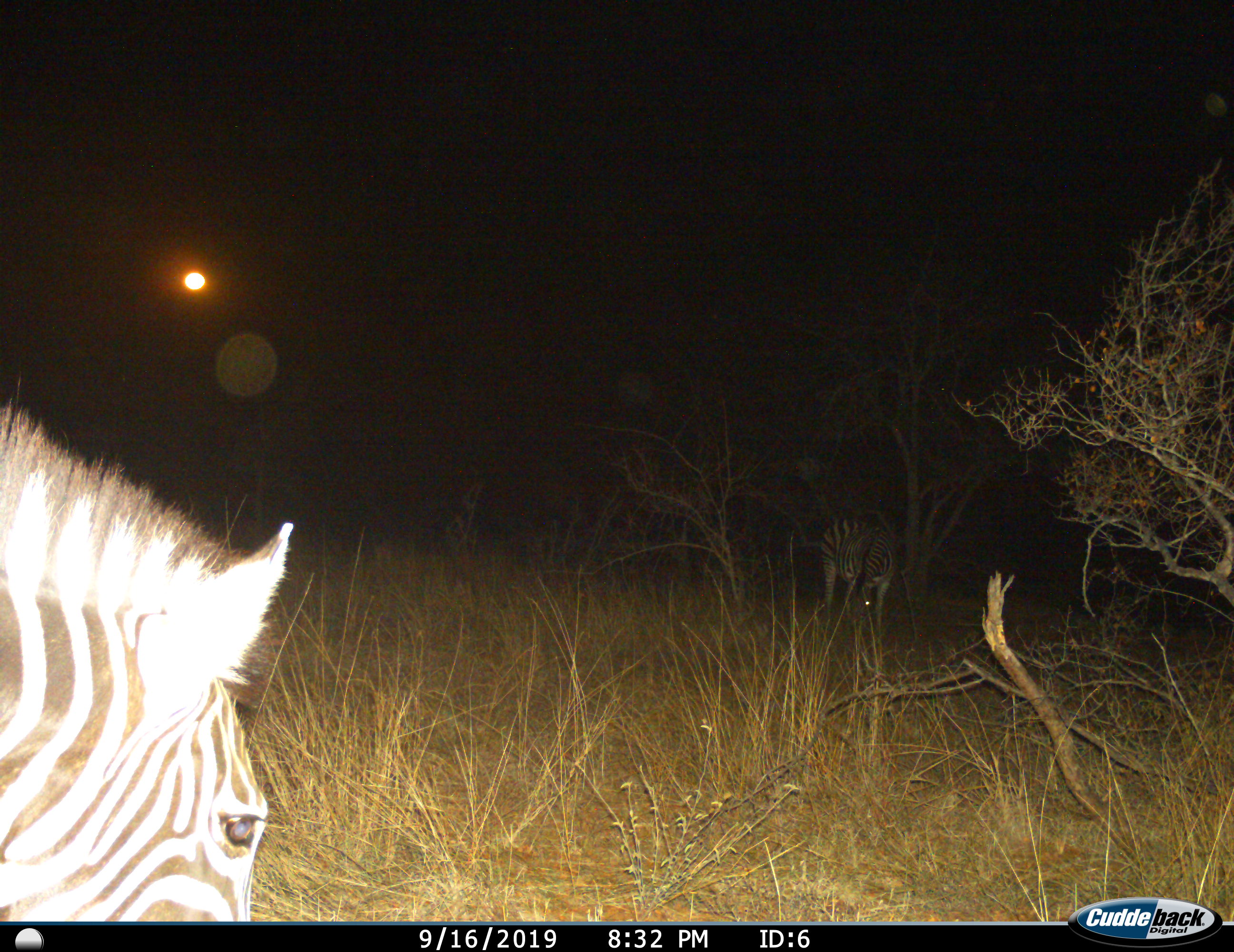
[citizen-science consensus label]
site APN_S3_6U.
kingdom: Animalia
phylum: Chordata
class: Mammalia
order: Perissodactyla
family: Equidae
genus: Equus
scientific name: Equus quagga burchellii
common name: burchell's zebra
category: zebraburchells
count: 2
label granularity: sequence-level